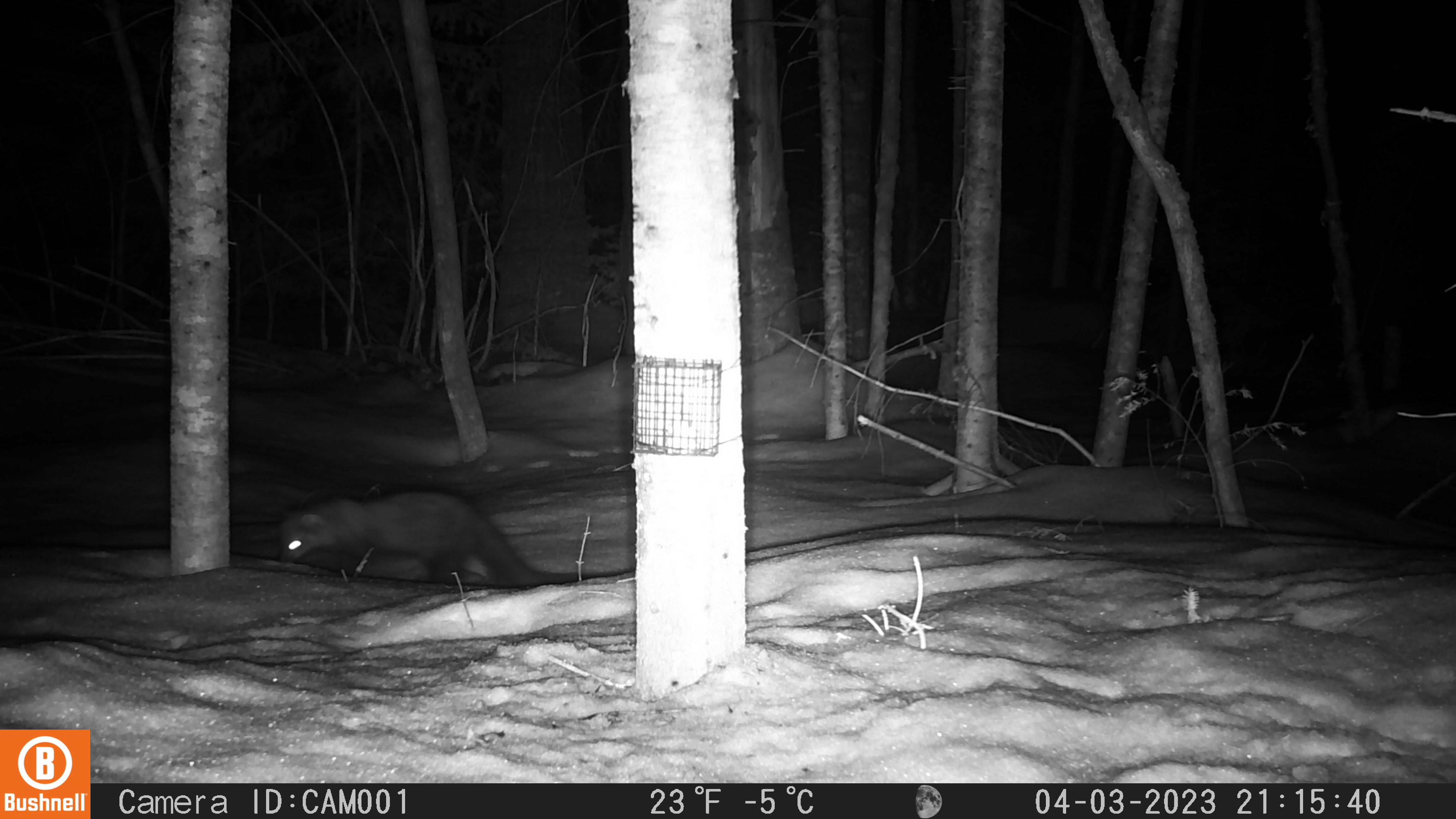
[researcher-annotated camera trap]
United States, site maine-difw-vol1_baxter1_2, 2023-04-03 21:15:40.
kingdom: Animalia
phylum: Chordata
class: Mammalia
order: Carnivora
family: Mustelidae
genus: Pekania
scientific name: Pekania pennanti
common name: fisher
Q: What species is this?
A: Fisher (Pekania pennanti).